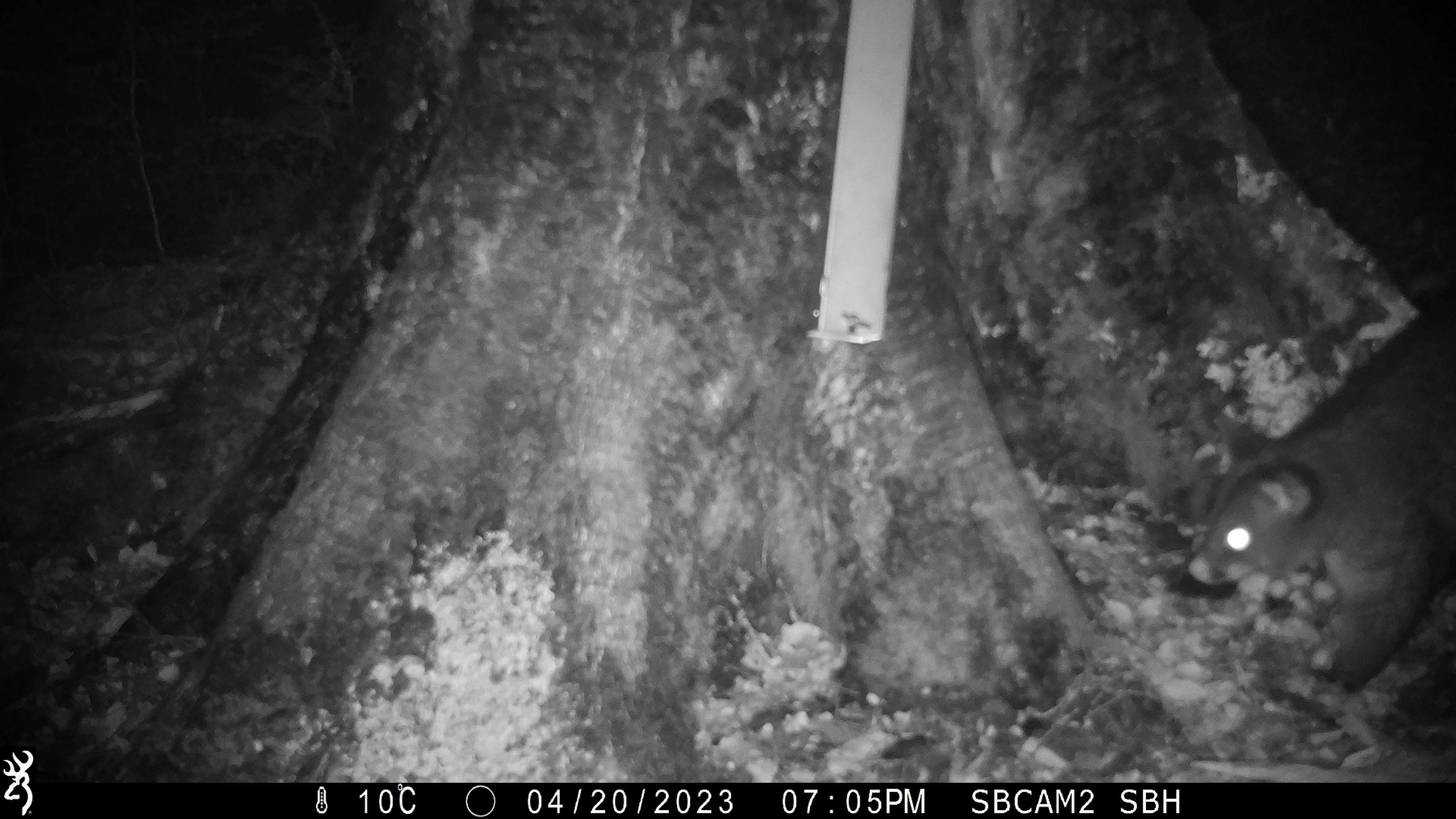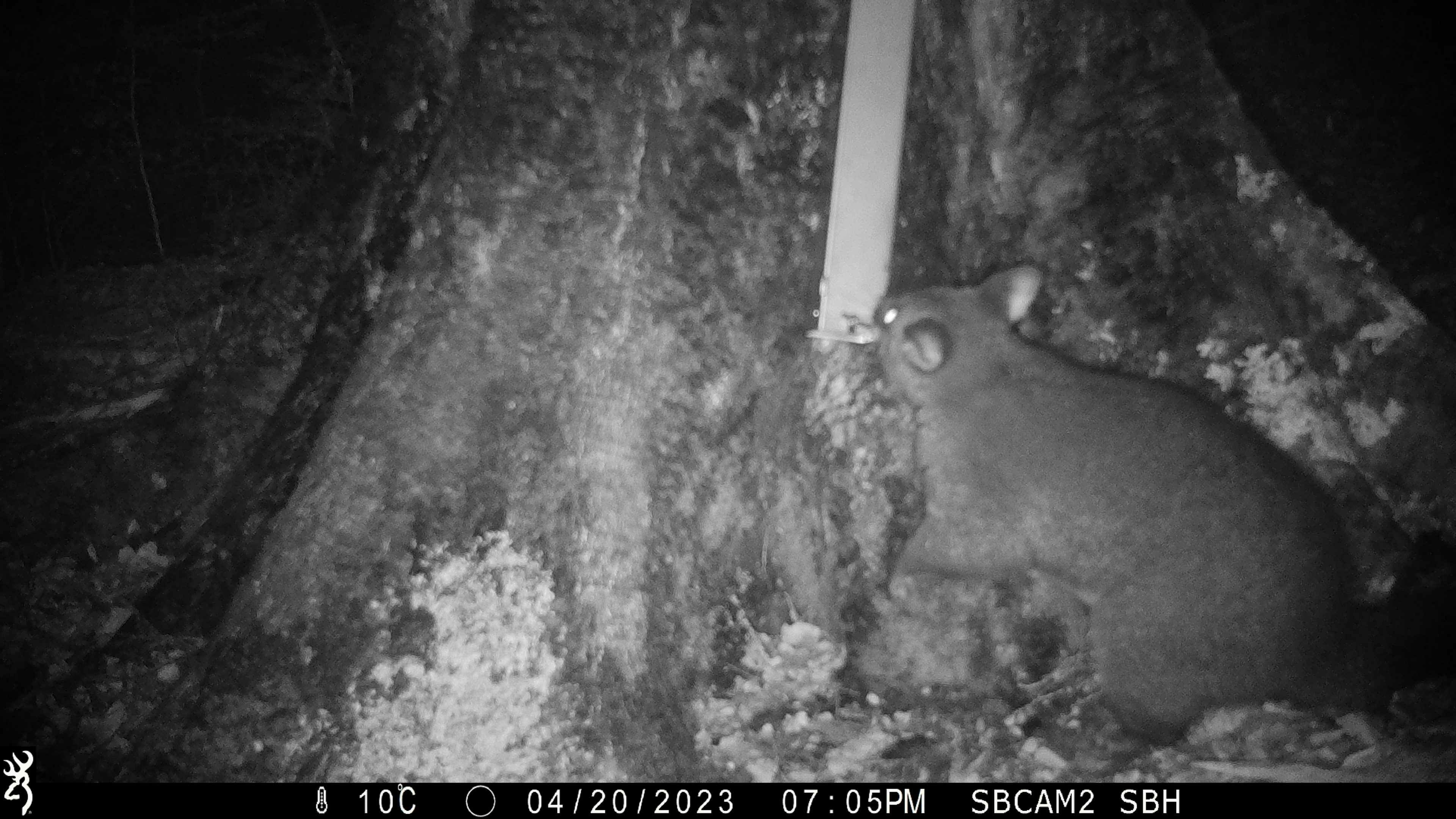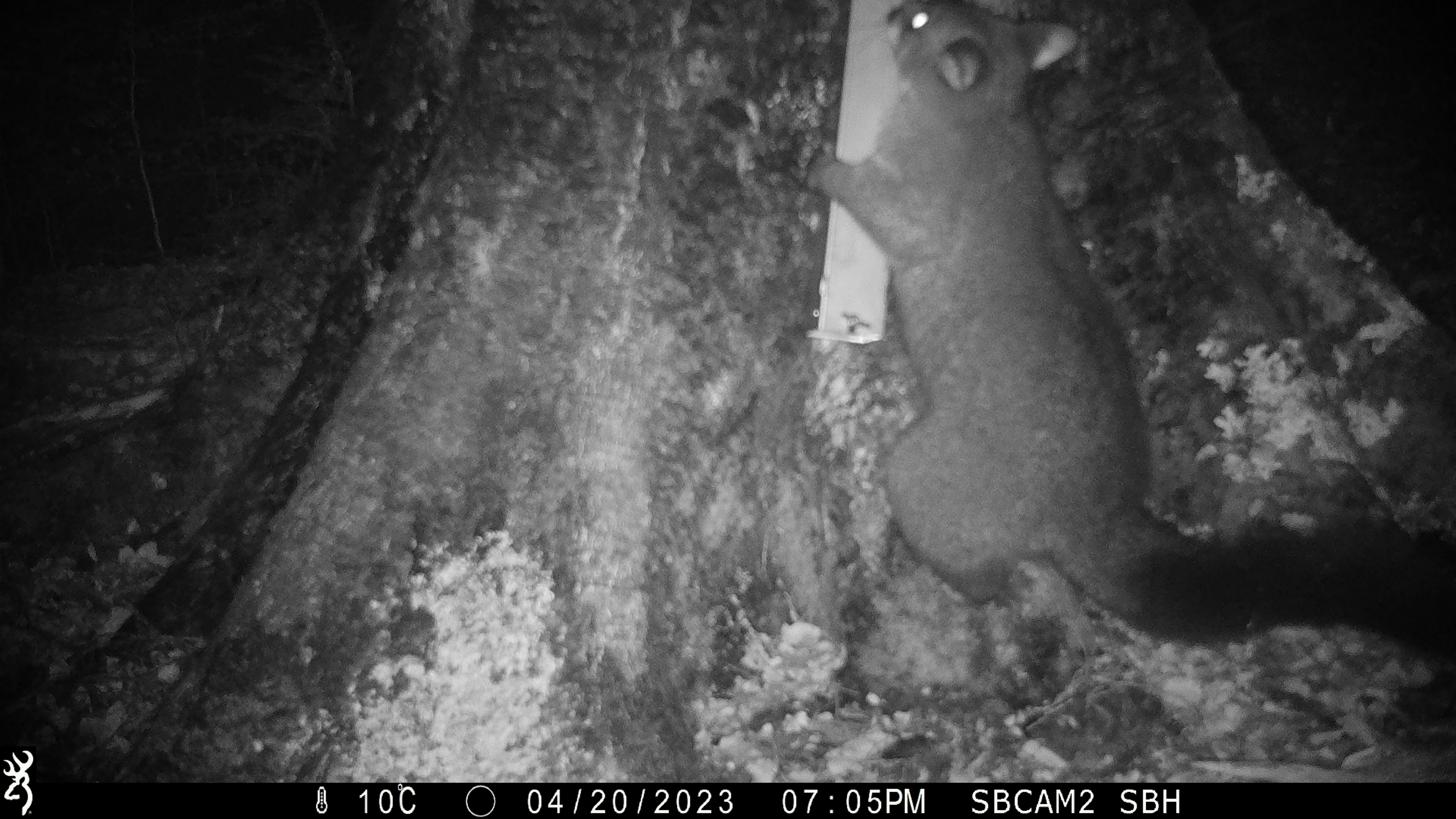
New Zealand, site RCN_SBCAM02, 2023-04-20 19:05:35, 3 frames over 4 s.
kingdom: Animalia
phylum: Chordata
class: Mammalia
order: Diprotodontia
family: Phalangeridae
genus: Trichosurus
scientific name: Trichosurus vulpecula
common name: common brushtail possum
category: possum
Possum (common brushtail possum) (Trichosurus vulpecula).